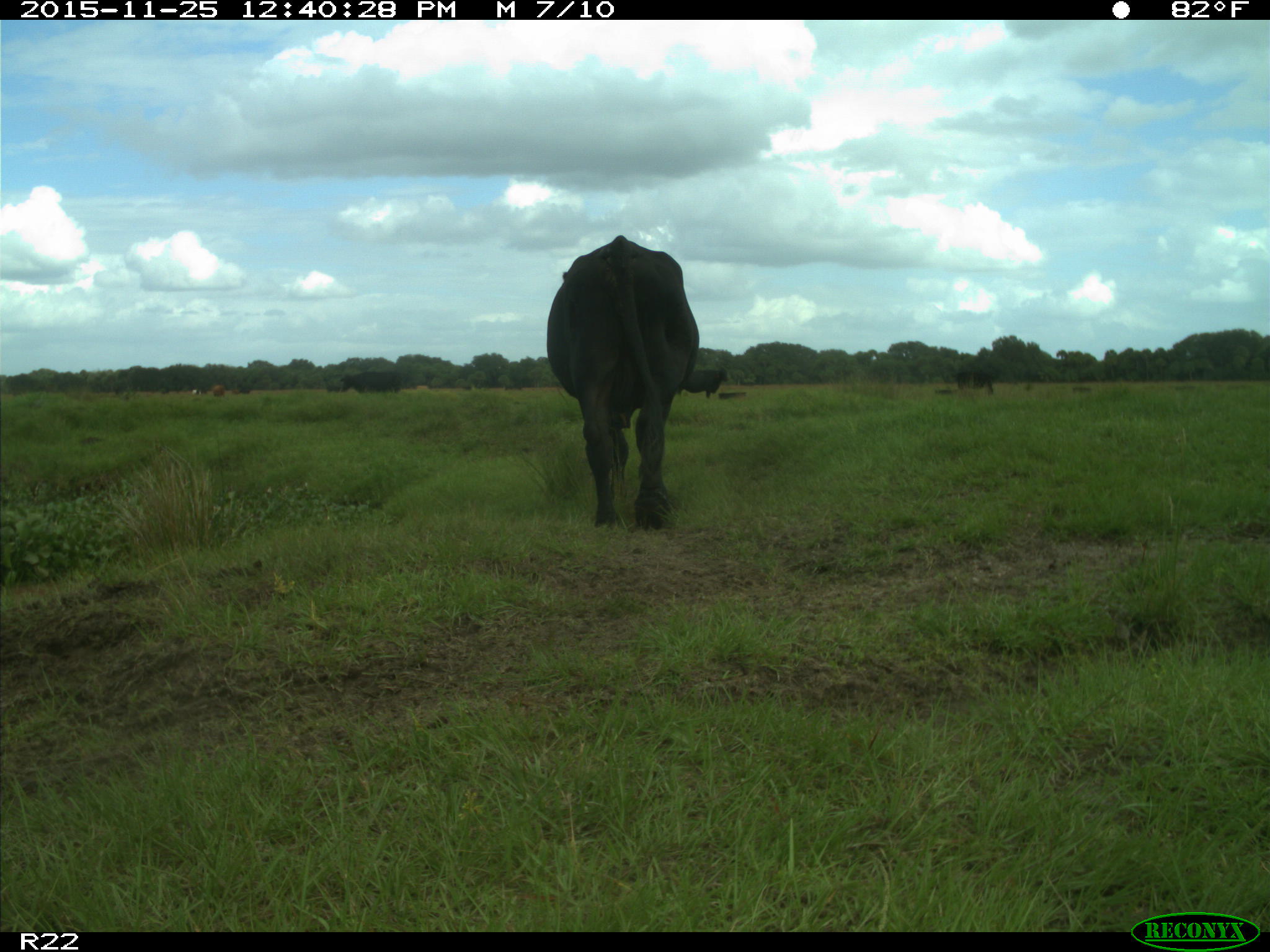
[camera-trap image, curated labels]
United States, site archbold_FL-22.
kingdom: Animalia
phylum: Chordata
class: Mammalia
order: Artiodactyla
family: Bovidae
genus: Bos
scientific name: Bos taurus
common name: domestic cow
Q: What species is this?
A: Bos taurus (domestic cow).